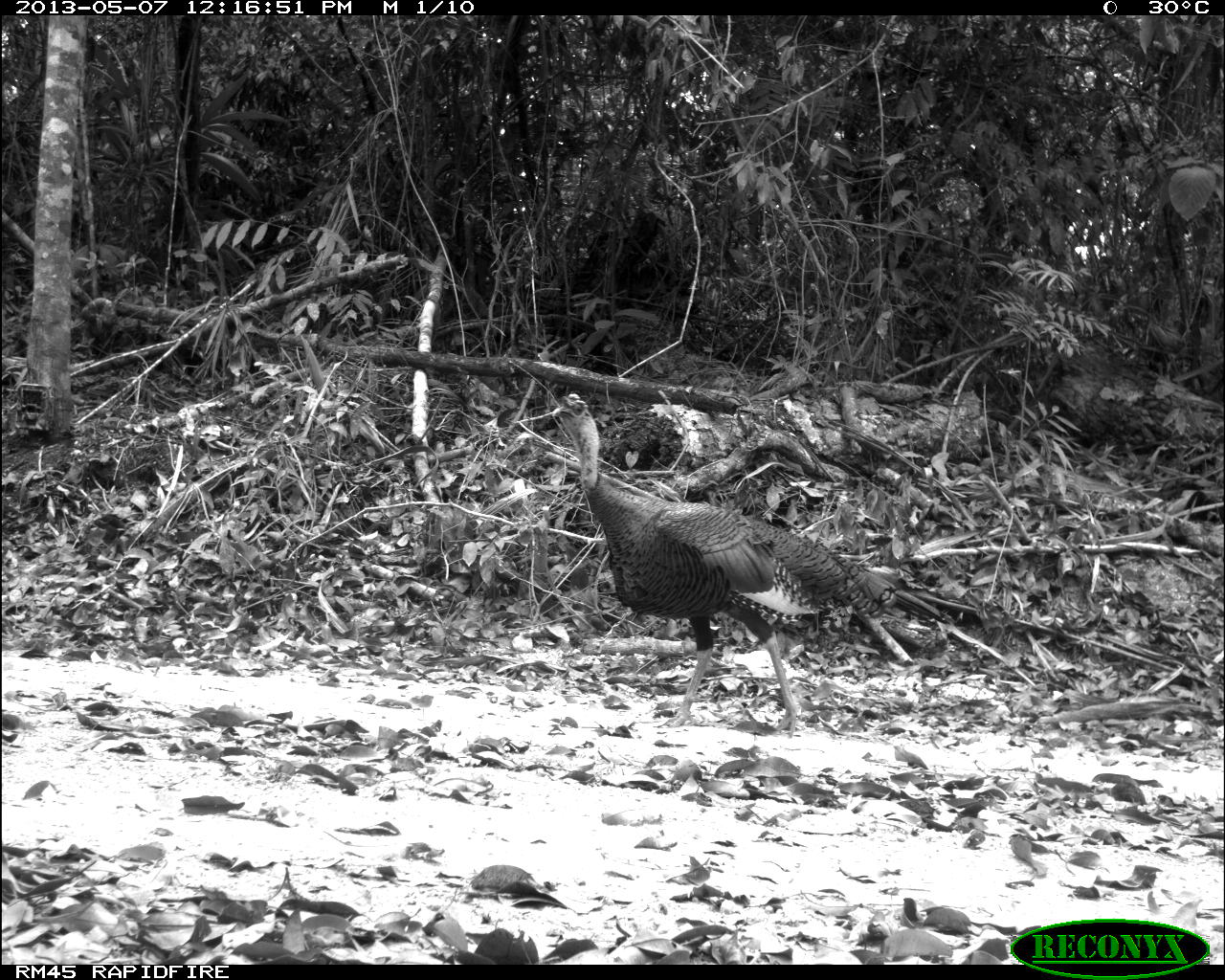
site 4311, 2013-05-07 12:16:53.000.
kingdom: Animalia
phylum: Chordata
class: Aves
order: Galliformes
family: Phasianidae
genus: Meleagris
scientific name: Meleagris ocellata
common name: ocellated turkey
Meleagris ocellata (ocellated turkey), count 1, sex male.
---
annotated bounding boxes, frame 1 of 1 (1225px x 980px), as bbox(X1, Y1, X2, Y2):
meleagris ocellata: bbox(546, 392, 977, 739)